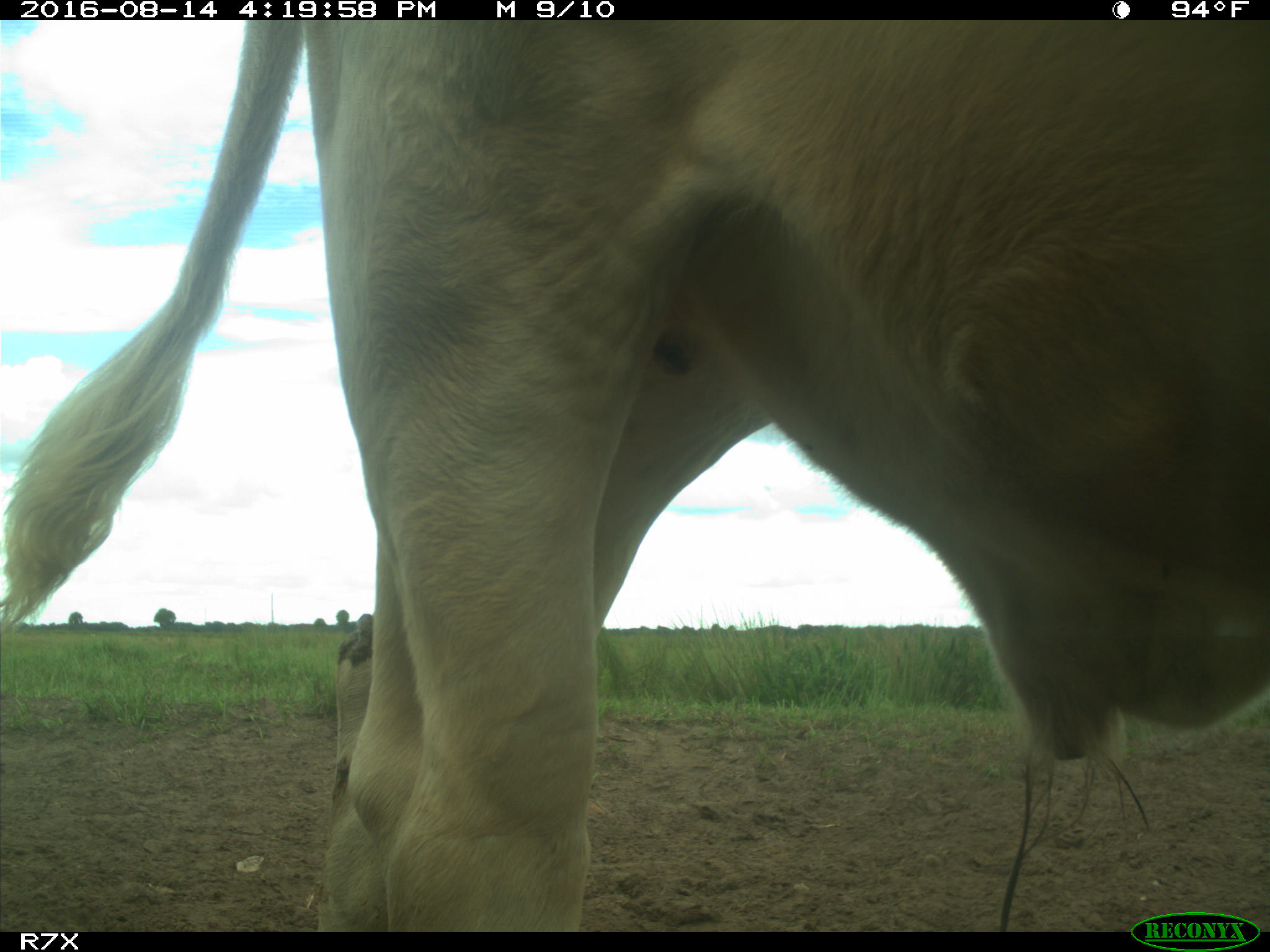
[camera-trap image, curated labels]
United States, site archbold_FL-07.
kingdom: Animalia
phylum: Chordata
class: Mammalia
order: Artiodactyla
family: Bovidae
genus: Bos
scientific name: Bos taurus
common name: domestic cow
Bos taurus (domestic cow).